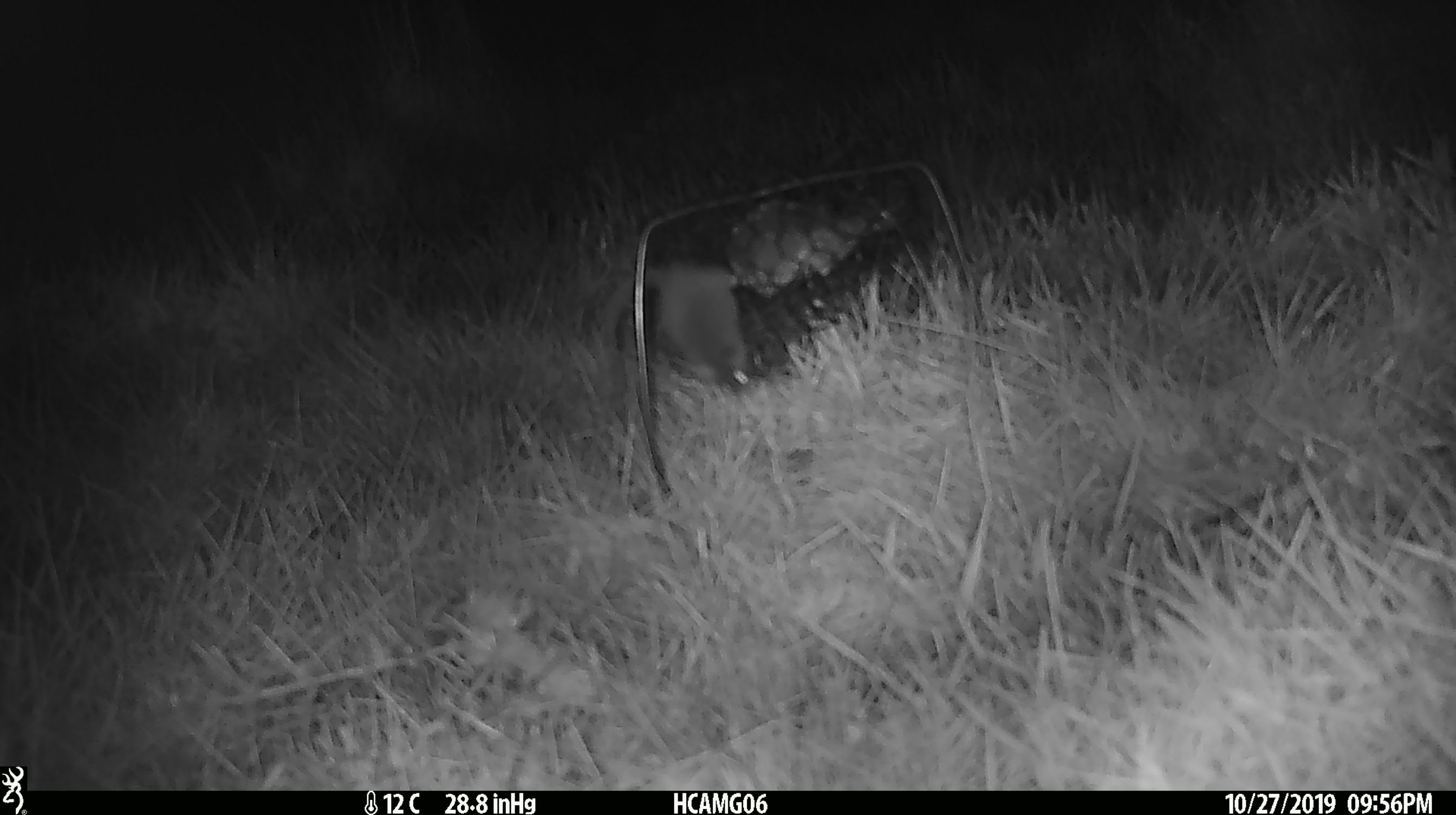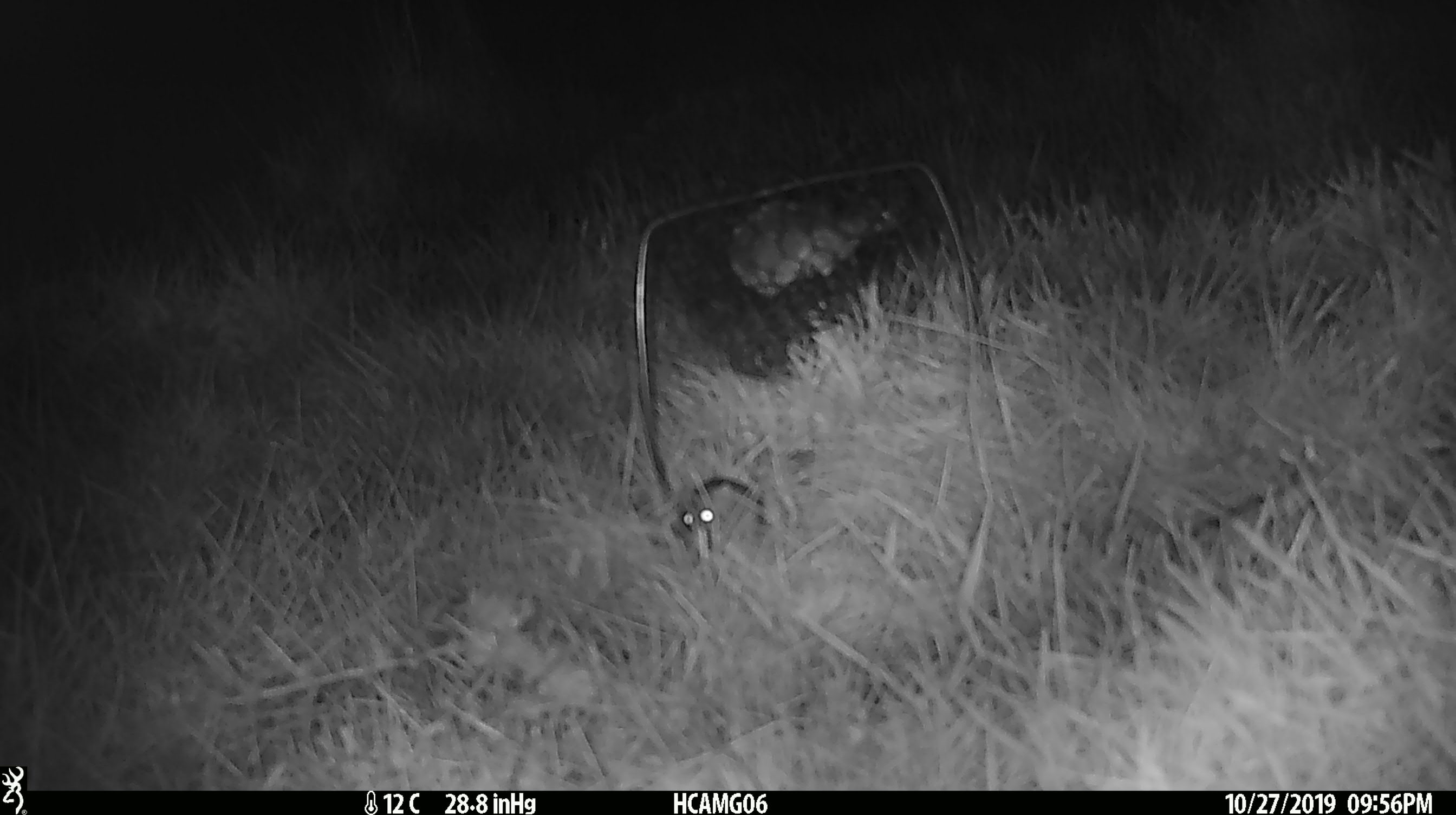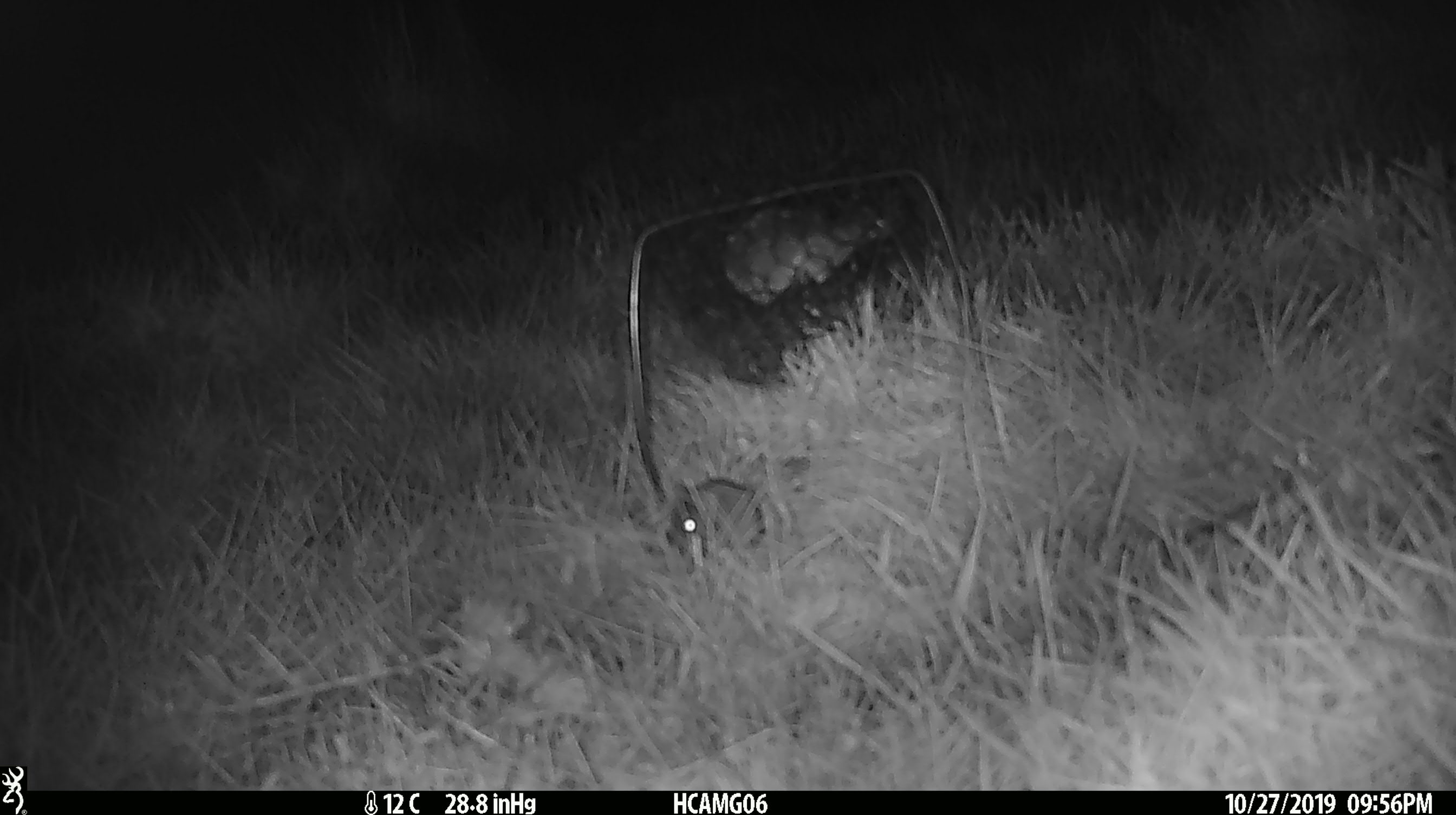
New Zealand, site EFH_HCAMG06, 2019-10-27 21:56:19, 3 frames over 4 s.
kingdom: Animalia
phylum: Chordata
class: Mammalia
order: Rodentia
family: Muridae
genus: Mus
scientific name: Mus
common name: mouse